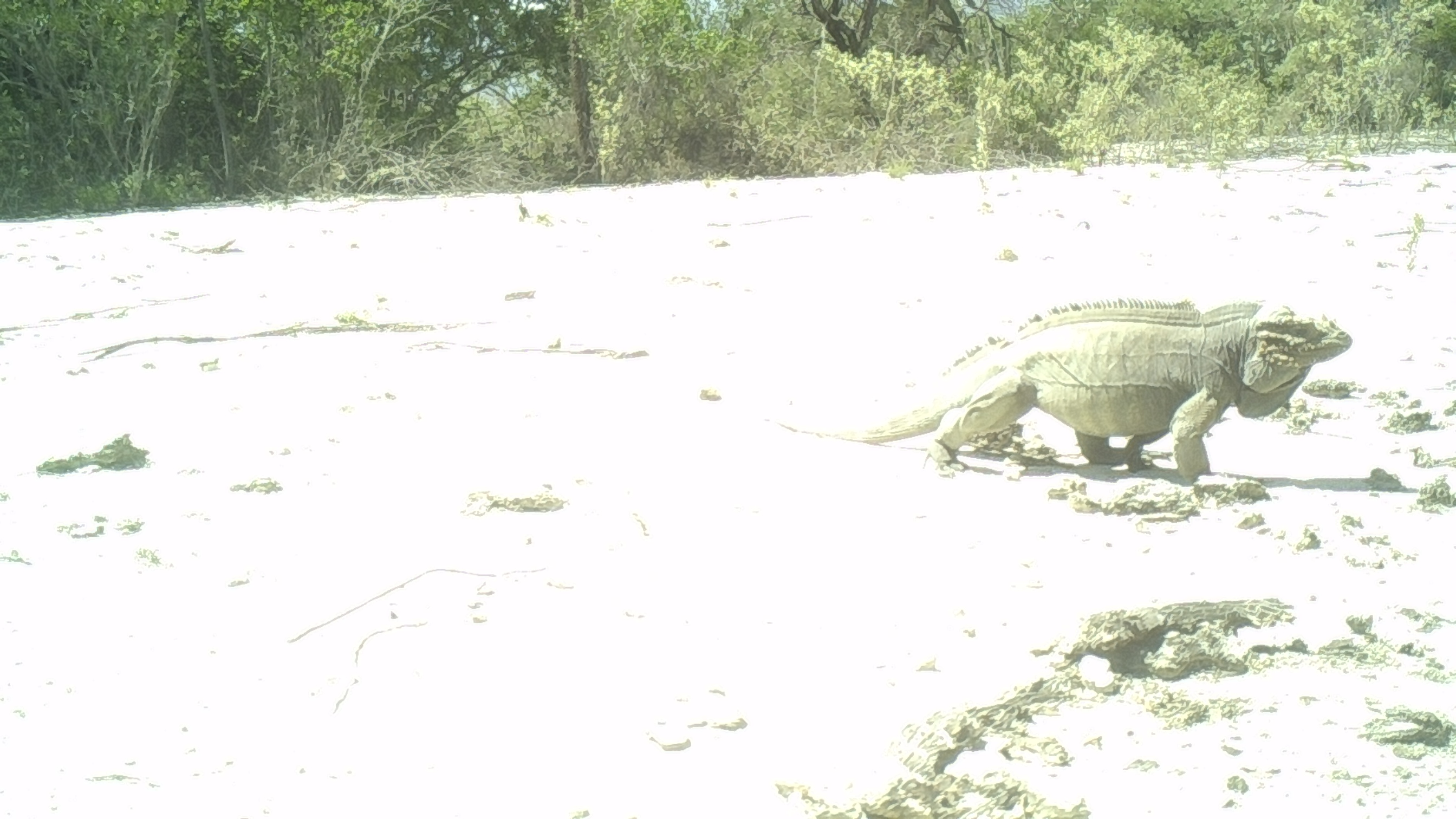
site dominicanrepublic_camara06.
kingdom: Animalia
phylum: Chordata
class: Reptilia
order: Squamata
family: Iguanidae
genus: Iguana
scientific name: Iguana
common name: typical iguanas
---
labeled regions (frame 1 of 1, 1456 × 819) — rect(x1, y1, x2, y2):
iguana: rect(758, 297, 1361, 490)